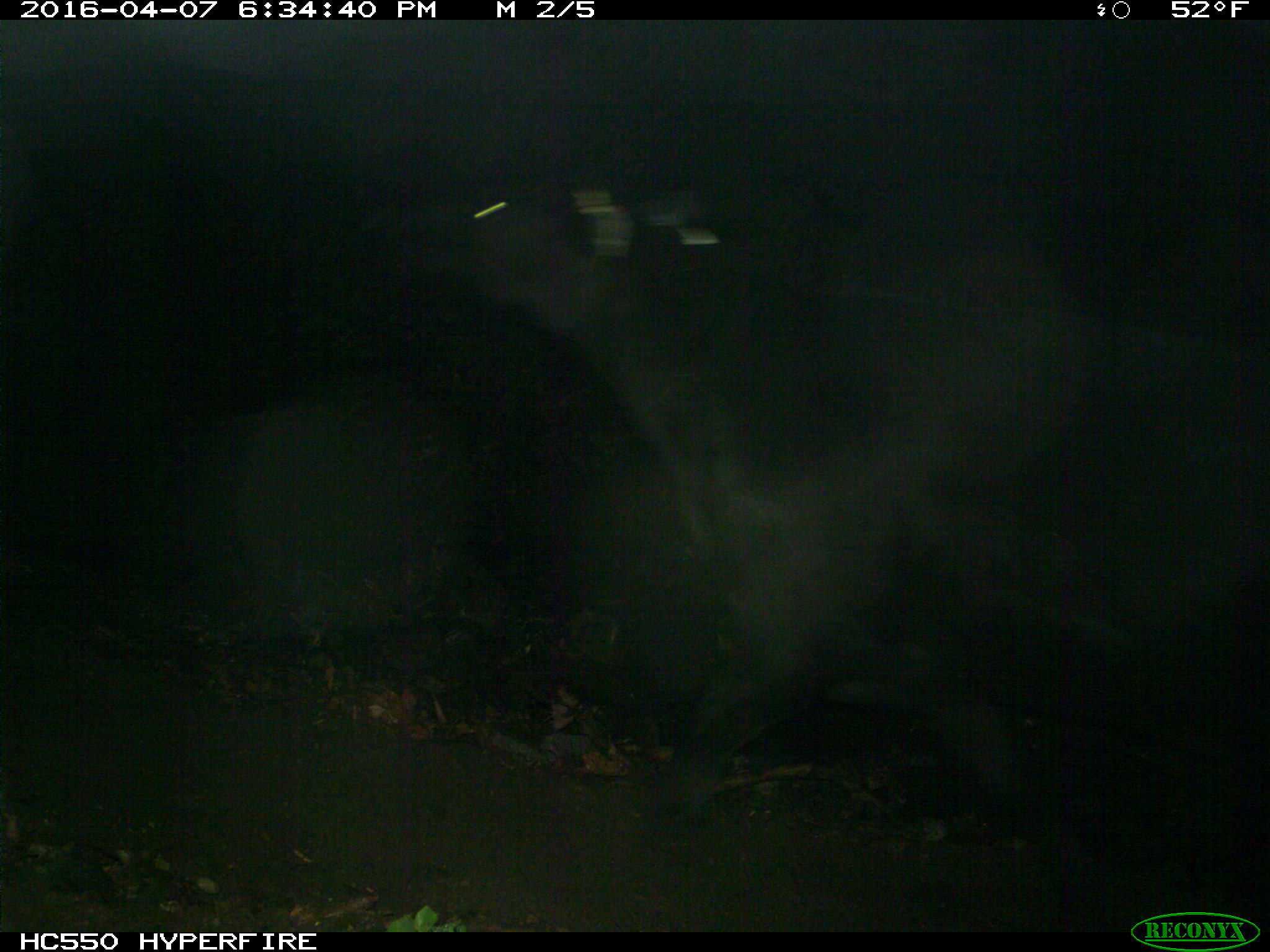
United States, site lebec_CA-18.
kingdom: Animalia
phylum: Chordata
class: Mammalia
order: Artiodactyla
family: Bovidae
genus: Bos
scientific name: Bos taurus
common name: domestic cow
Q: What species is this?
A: Bos taurus (domestic cow).